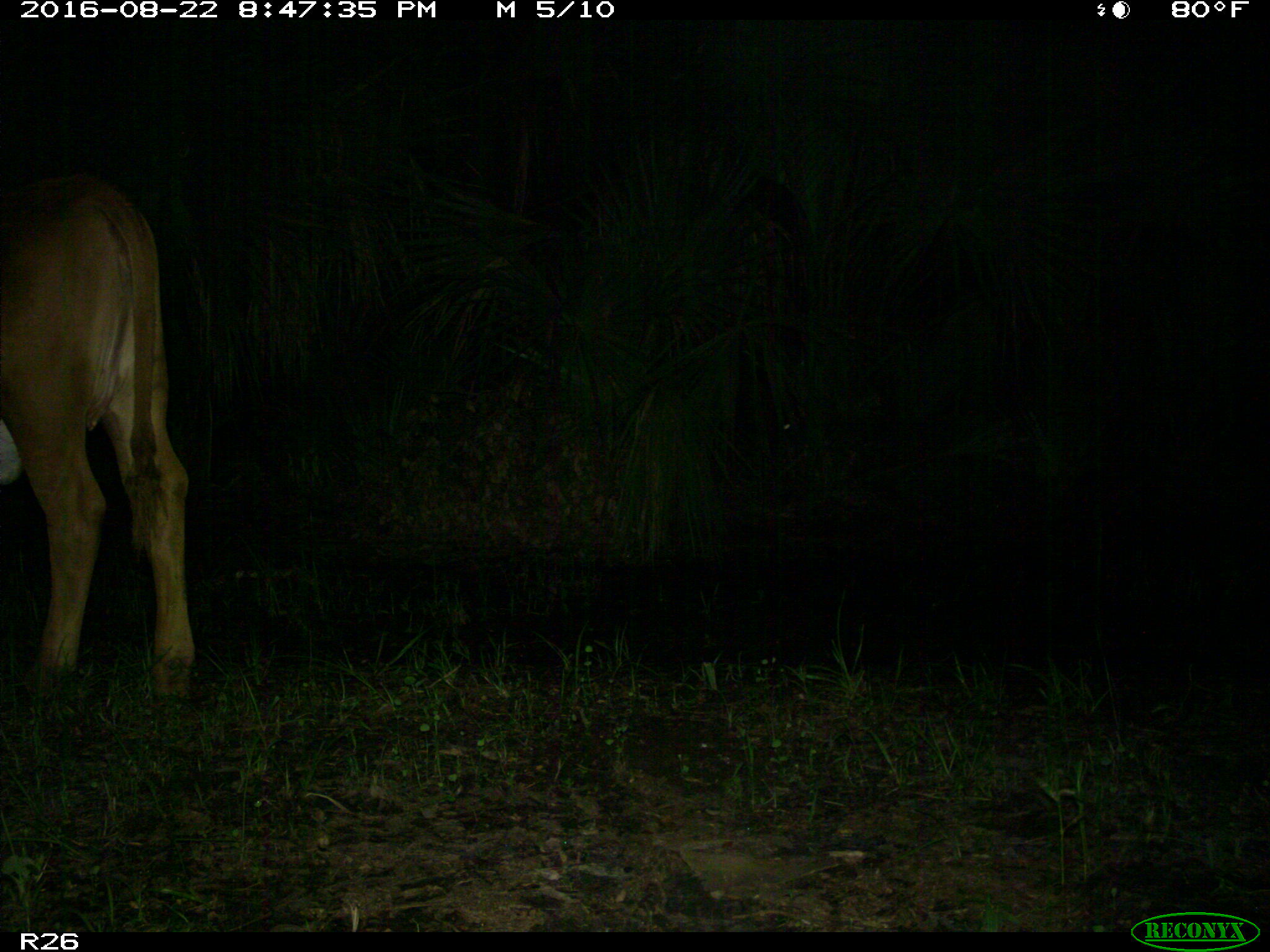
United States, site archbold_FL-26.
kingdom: Animalia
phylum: Chordata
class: Mammalia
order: Artiodactyla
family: Bovidae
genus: Bos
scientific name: Bos taurus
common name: domestic cow